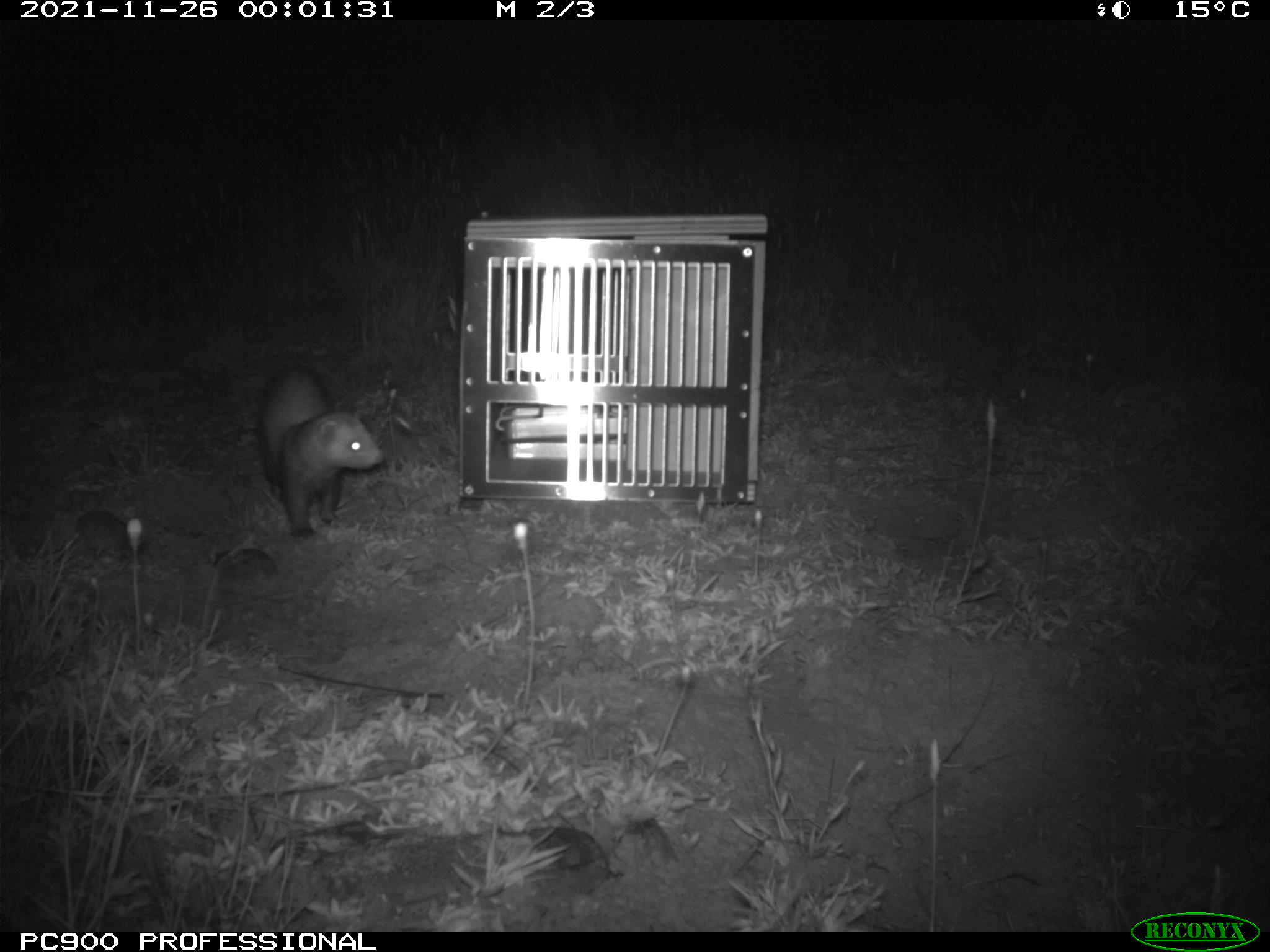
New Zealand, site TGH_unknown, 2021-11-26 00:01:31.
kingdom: Animalia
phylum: Chordata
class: Mammalia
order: Carnivora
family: Mustelidae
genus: Mustela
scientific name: Mustela furo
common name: ferret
Ferret (Mustela furo).